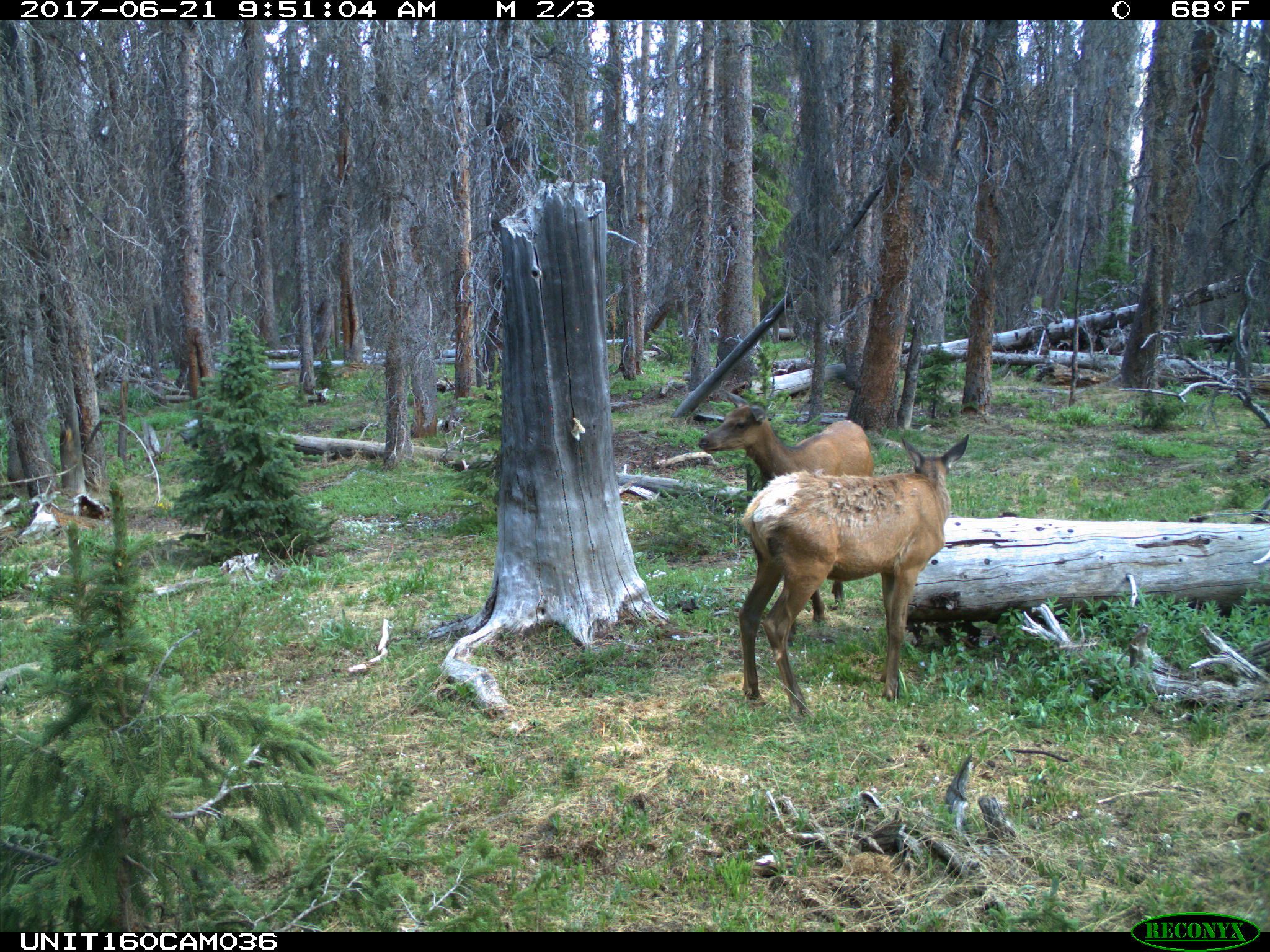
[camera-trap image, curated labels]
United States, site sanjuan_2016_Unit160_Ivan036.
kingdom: Animalia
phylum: Chordata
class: Mammalia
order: Artiodactyla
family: Cervidae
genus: Cervus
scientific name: Cervus elaphus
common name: red deer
Cervus elaphus (red deer).